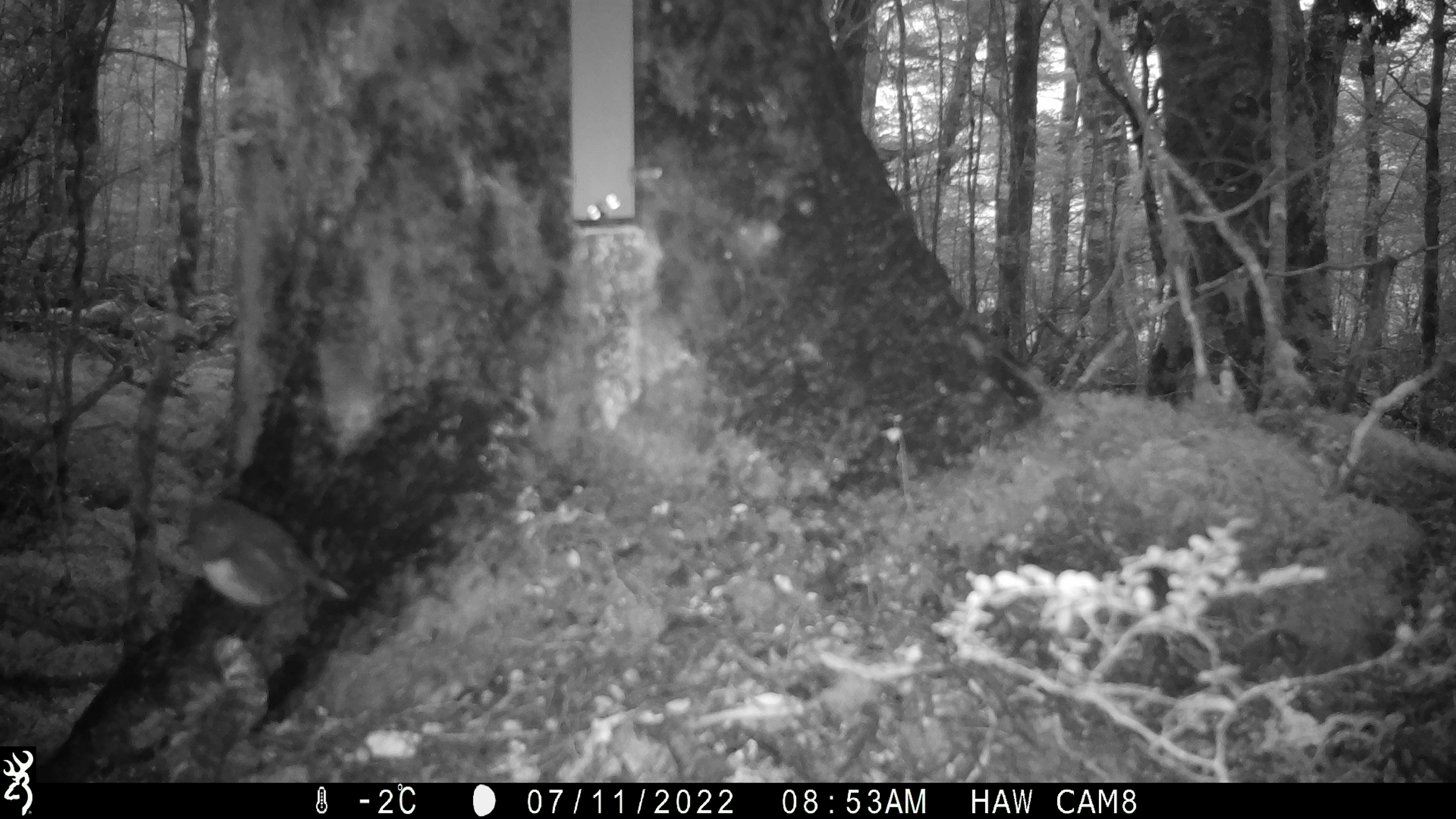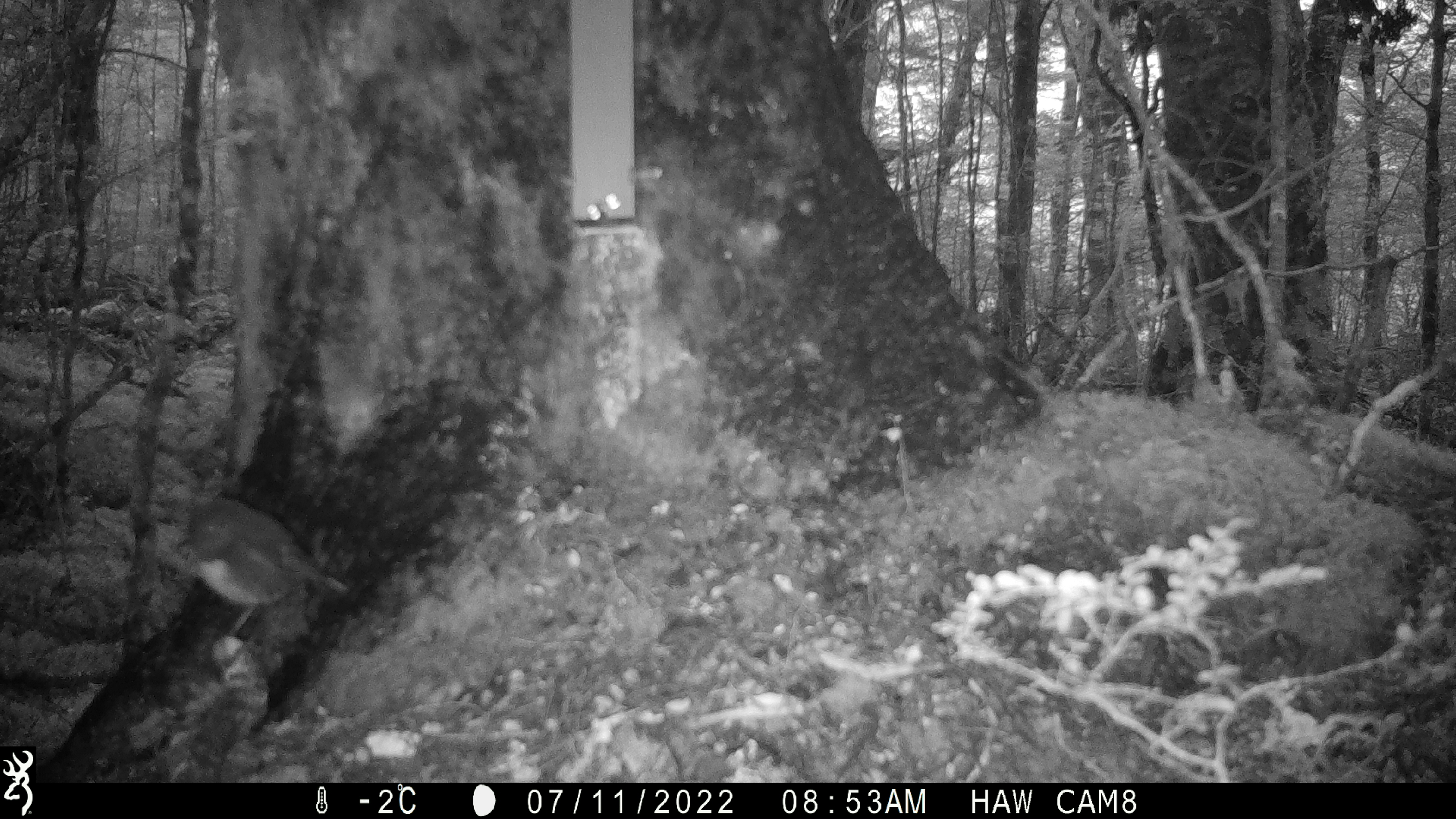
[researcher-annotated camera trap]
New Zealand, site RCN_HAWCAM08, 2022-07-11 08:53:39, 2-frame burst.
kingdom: Animalia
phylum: Chordata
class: Aves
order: Passeriformes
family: Petroicidae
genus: Petroica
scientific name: Petroica australis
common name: new zealand robin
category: robin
Robin (new zealand robin) (Petroica australis).